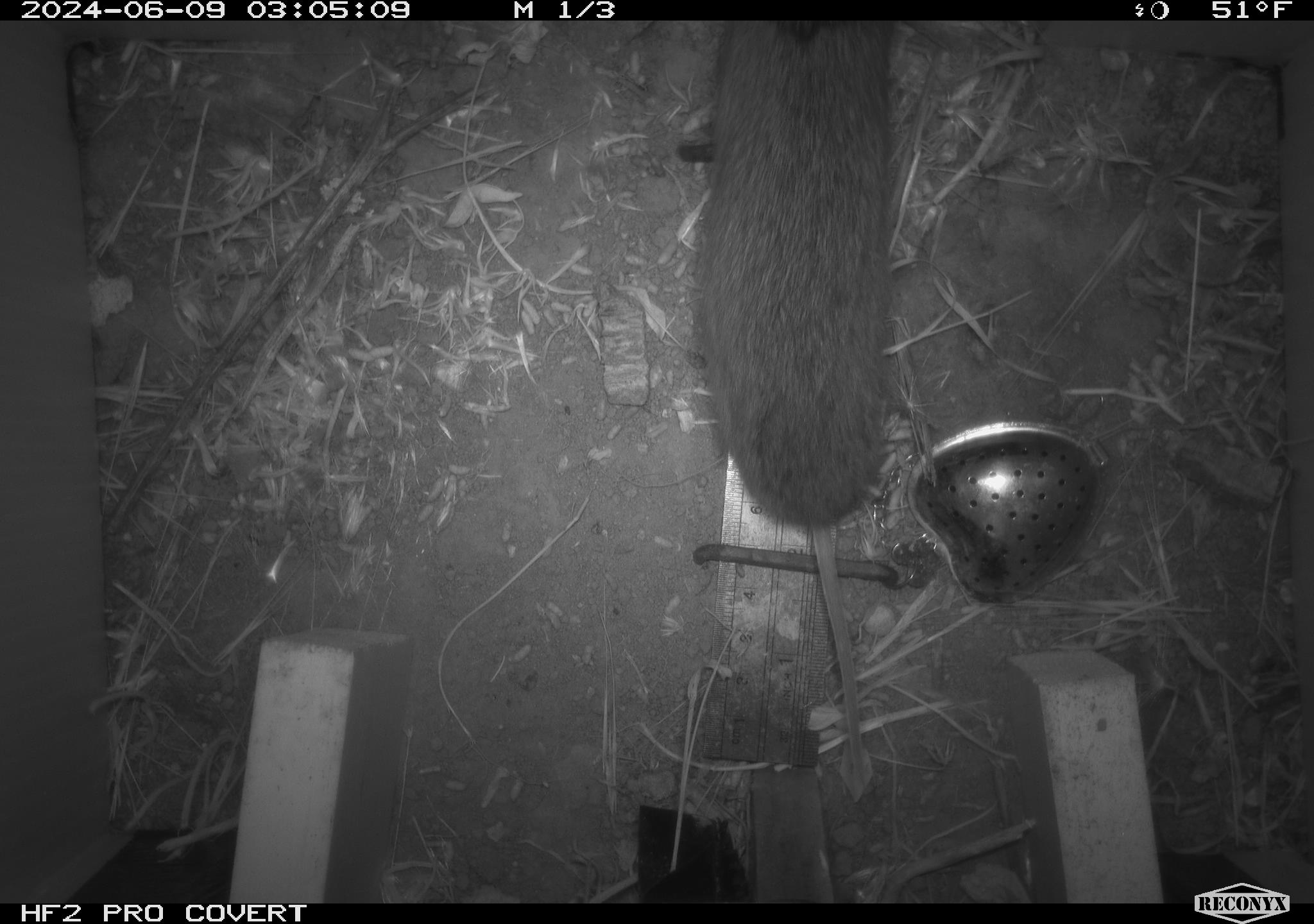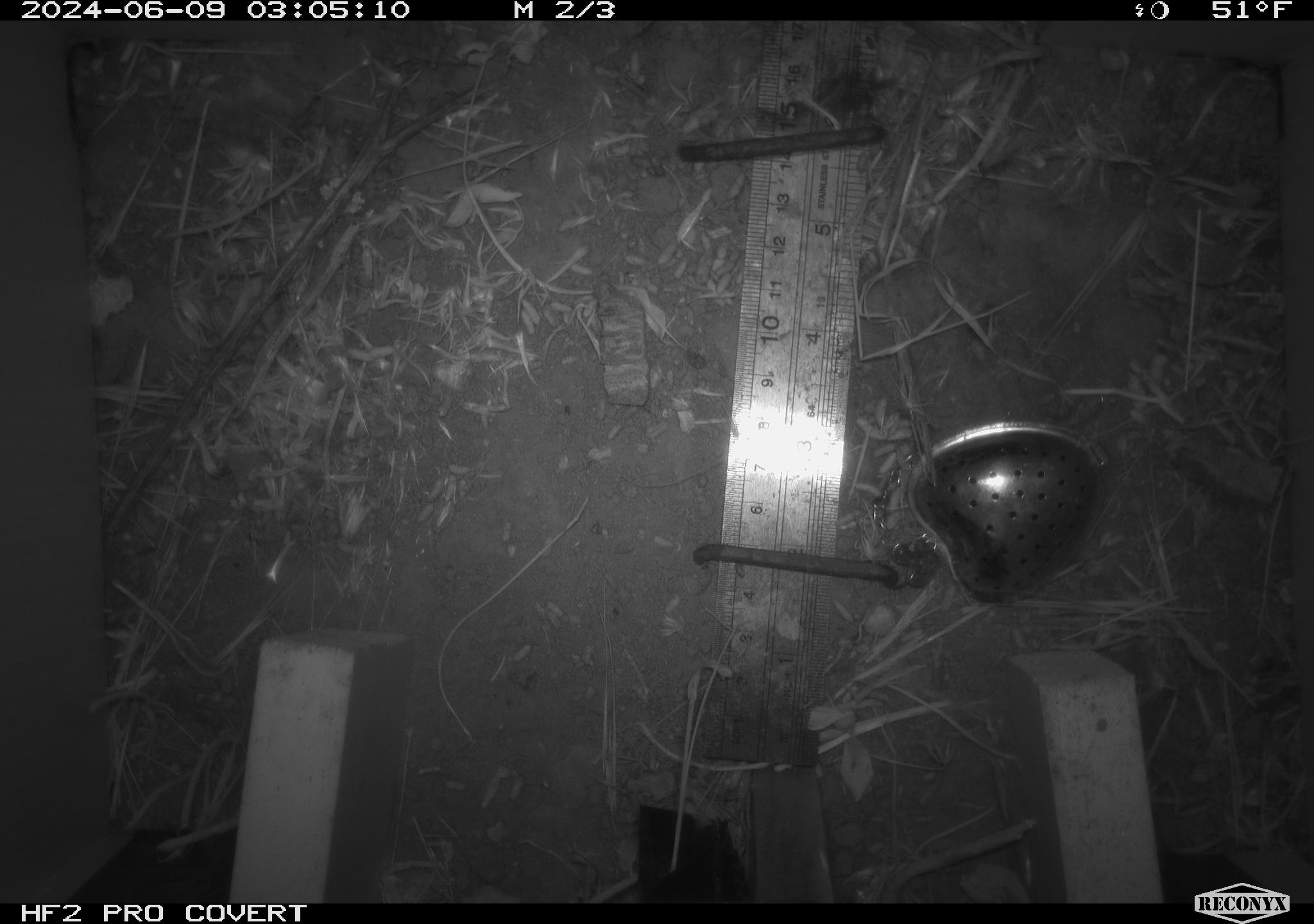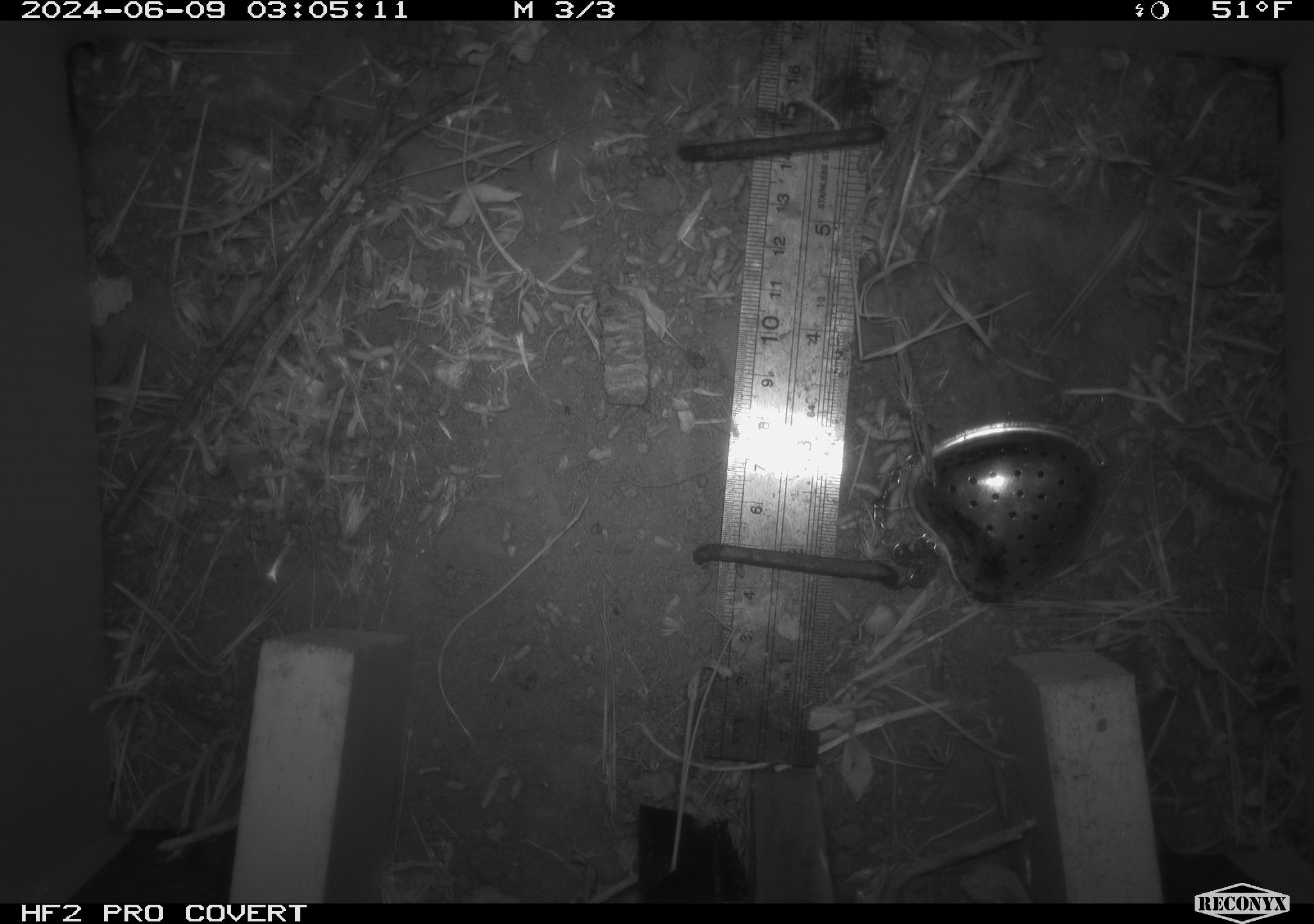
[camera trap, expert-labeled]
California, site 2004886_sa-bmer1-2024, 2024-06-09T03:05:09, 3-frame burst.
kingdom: Animalia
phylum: Chordata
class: Mammalia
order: Rodentia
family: Cricetidae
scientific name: Arvicolinae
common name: voles, lemmings, and muskrats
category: arvicolinae subfamily